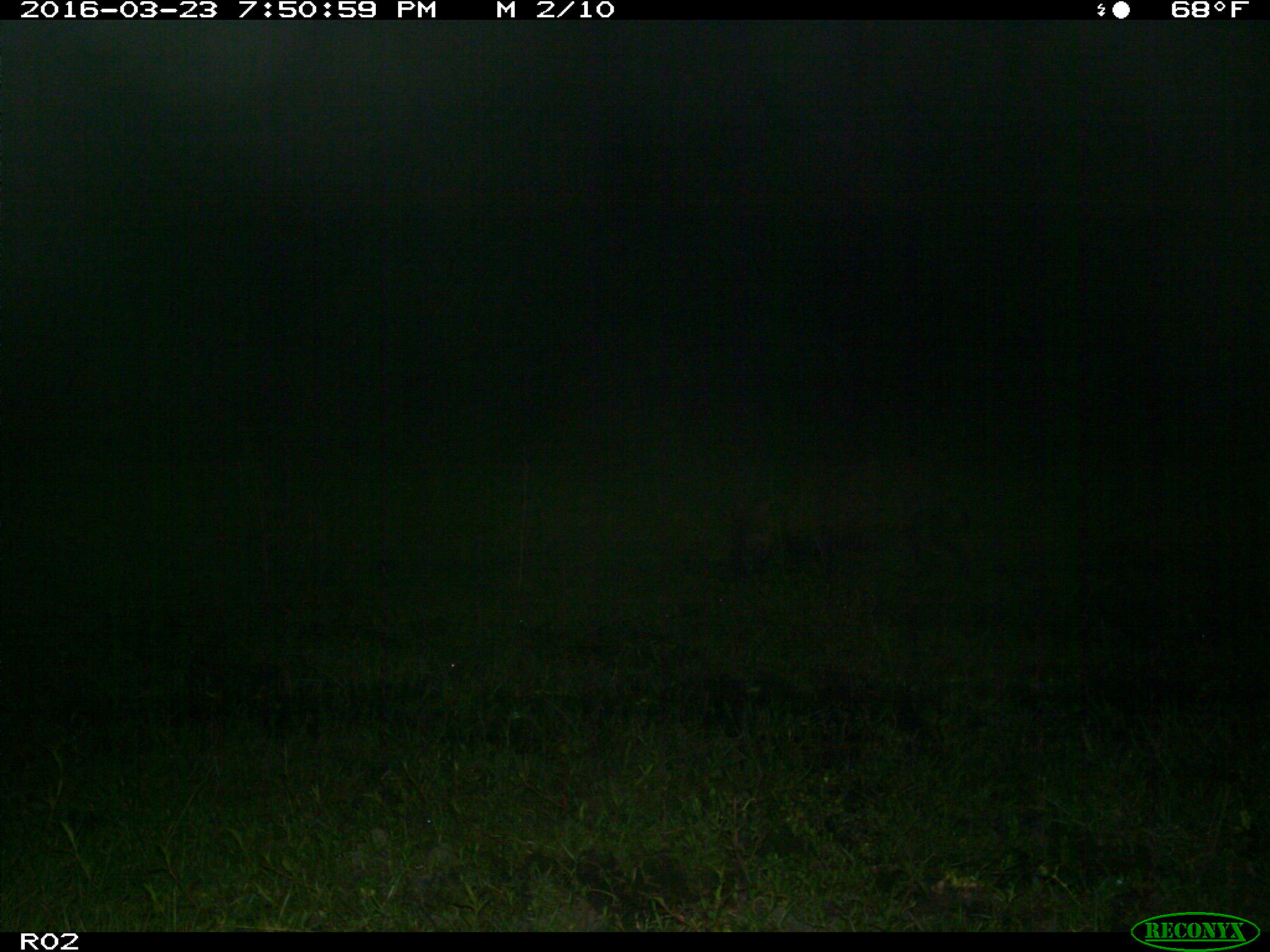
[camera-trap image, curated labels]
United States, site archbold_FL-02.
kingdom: Animalia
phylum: Chordata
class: Mammalia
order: Artiodactyla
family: Suidae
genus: Sus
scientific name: Sus scrofa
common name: wild boar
Sus scrofa (wild boar).